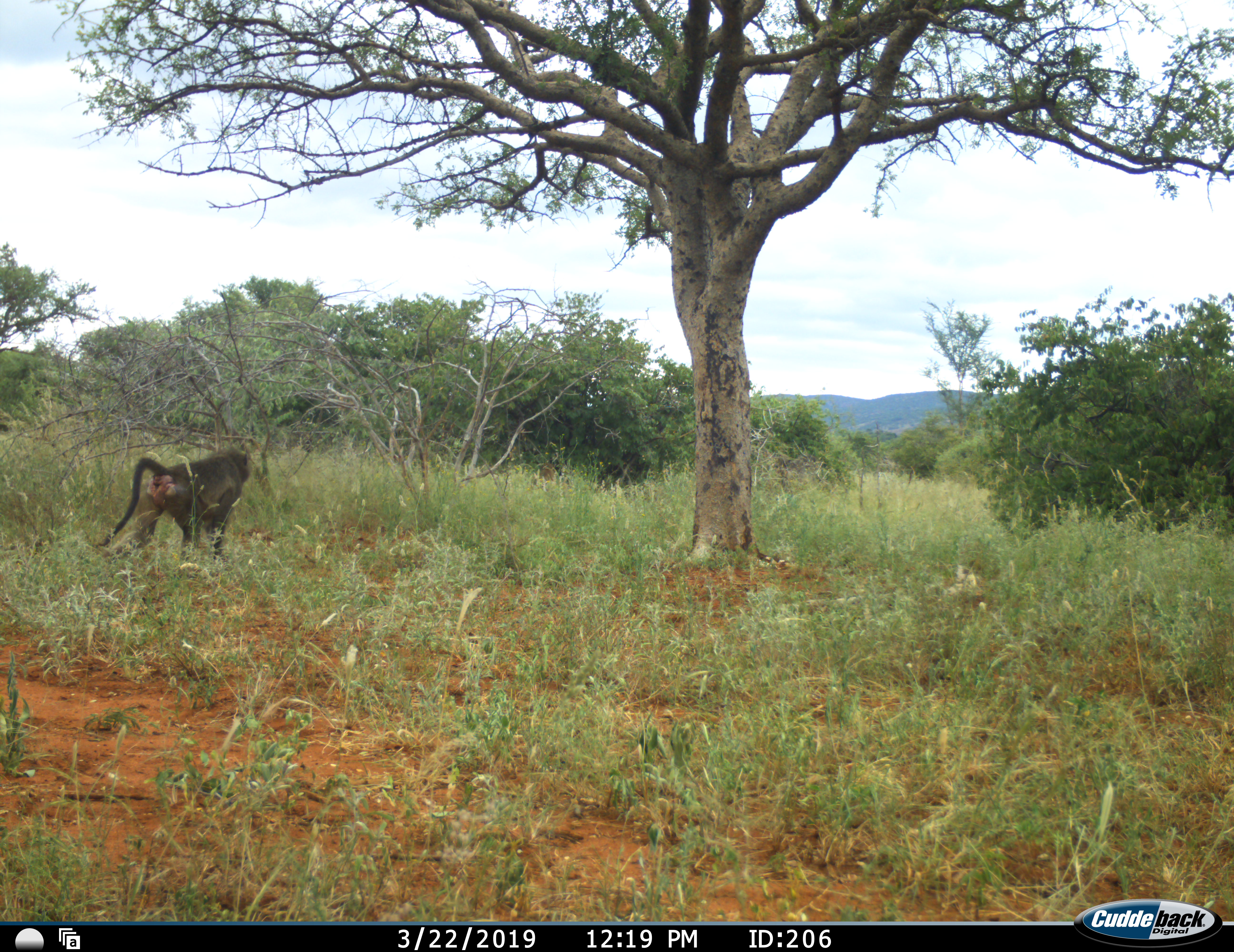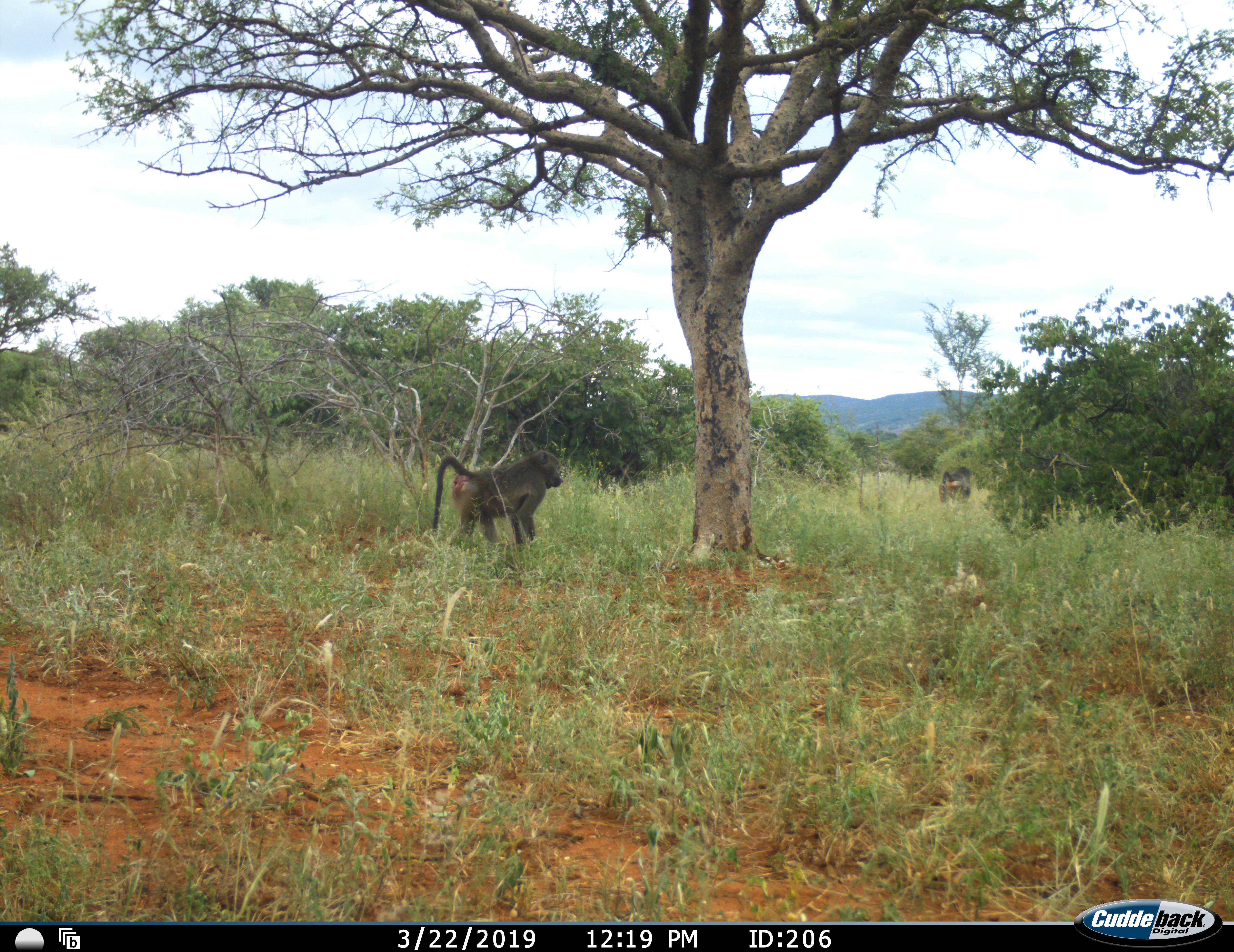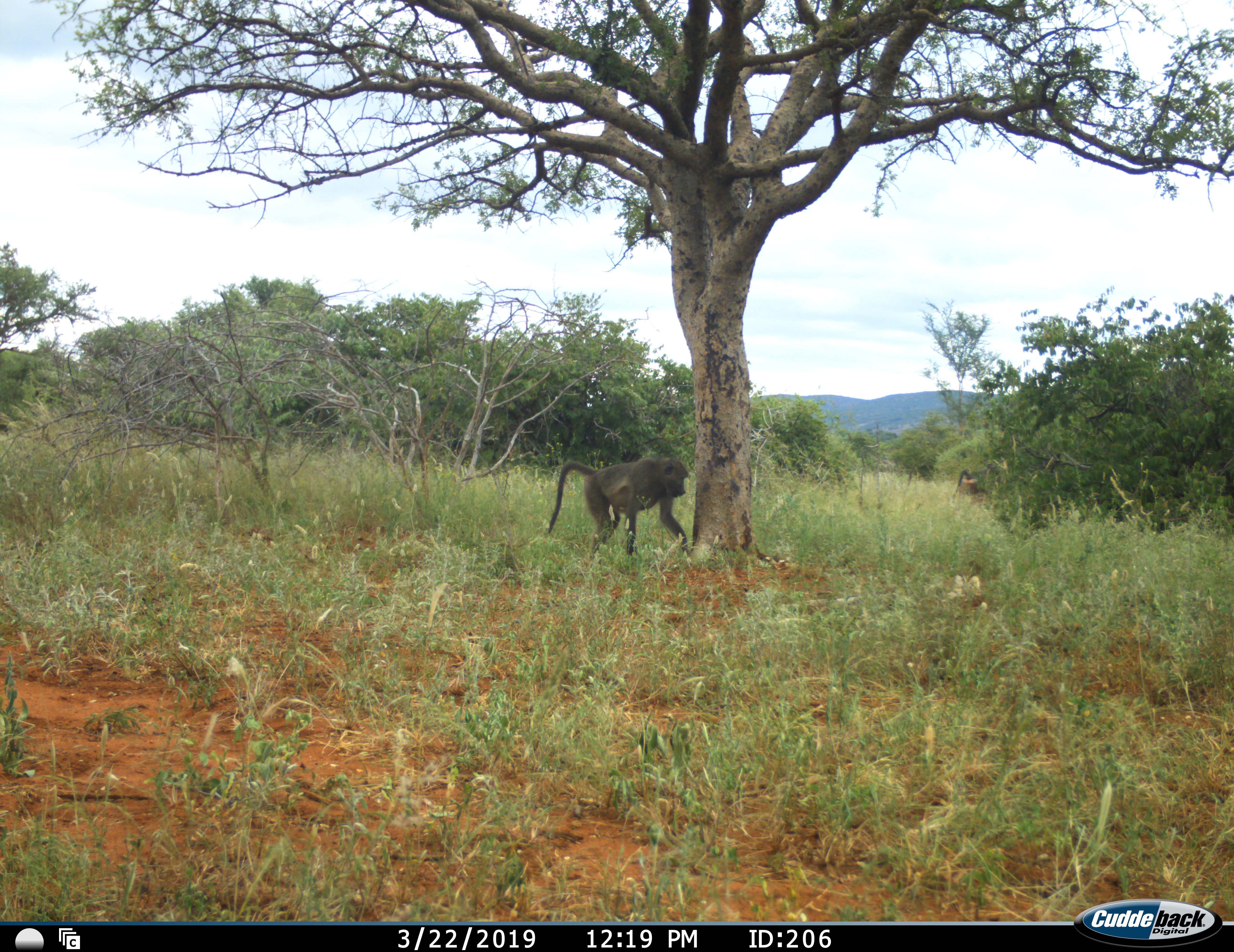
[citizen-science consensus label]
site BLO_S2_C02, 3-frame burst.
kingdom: Animalia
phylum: Chordata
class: Mammalia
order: Primates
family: Cercopithecidae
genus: Papio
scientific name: Papio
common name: baboon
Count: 2.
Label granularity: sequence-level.